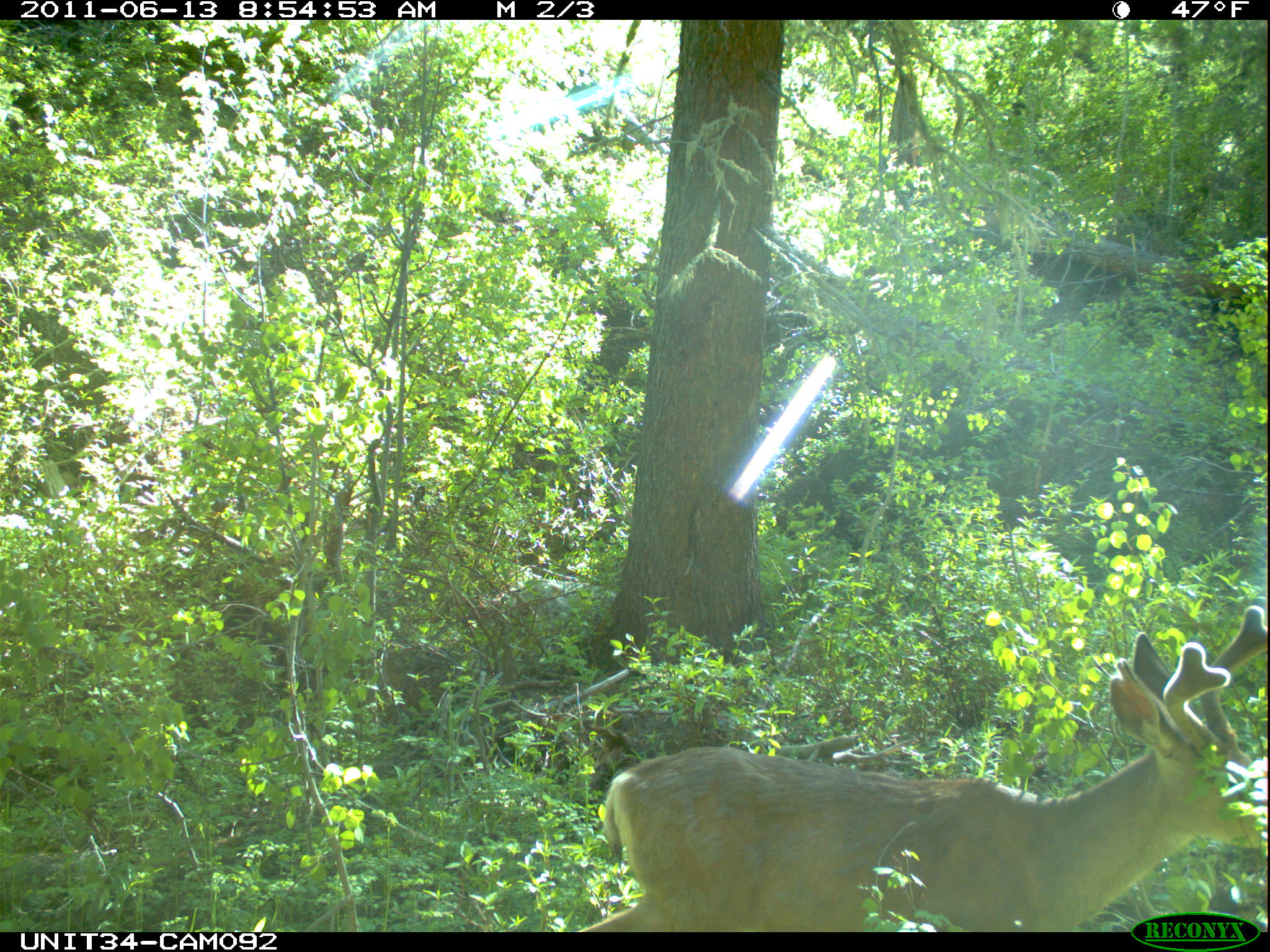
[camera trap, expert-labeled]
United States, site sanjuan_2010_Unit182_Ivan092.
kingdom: Animalia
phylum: Chordata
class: Mammalia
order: Artiodactyla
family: Cervidae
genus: Odocoileus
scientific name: Odocoileus hemionus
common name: mule deer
Odocoileus hemionus (mule deer).